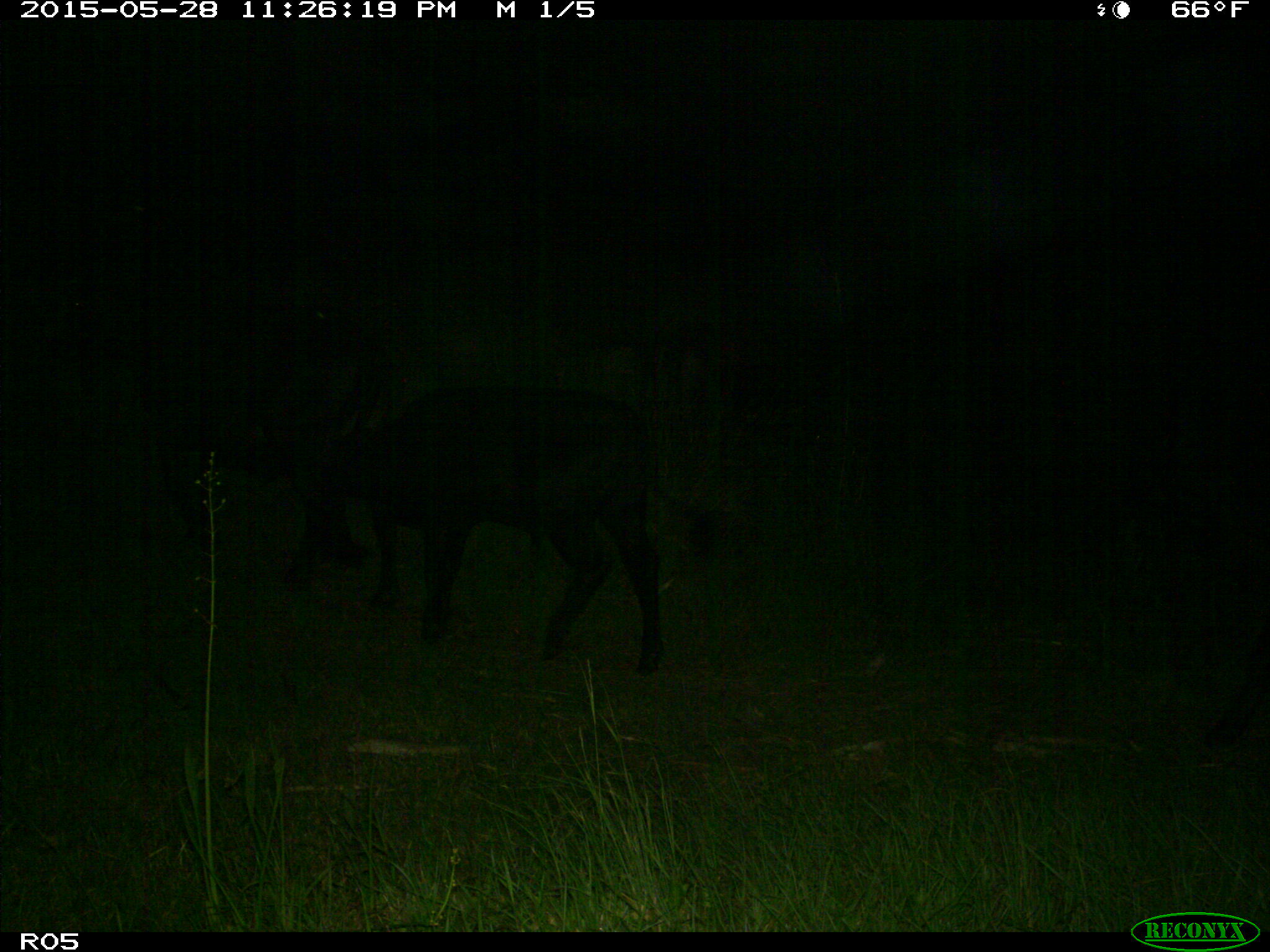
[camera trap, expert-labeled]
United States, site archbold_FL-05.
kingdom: Animalia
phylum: Chordata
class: Mammalia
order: Artiodactyla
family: Bovidae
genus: Bos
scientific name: Bos taurus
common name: domestic cow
Bos taurus (domestic cow).